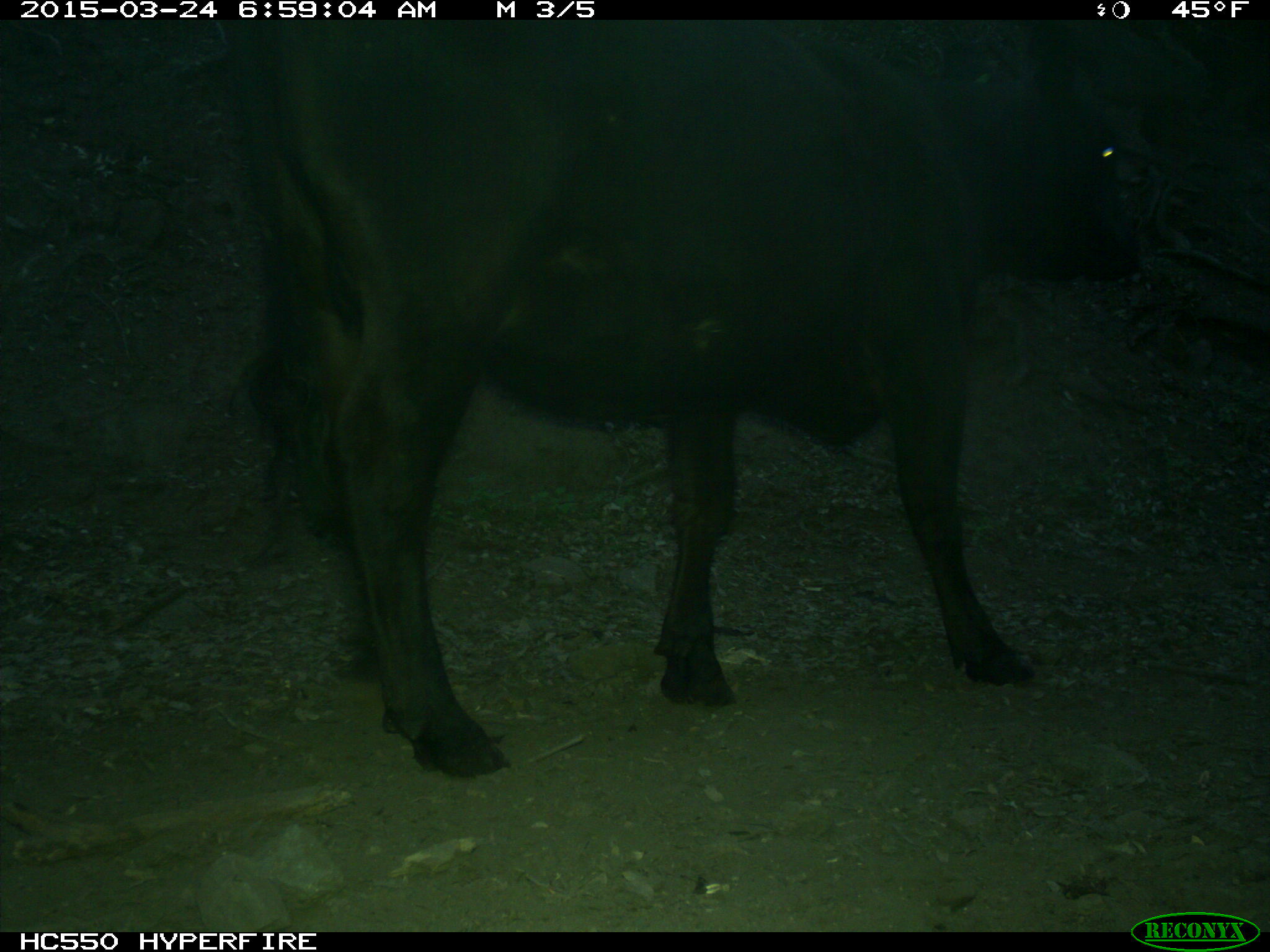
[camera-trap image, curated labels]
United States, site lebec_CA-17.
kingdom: Animalia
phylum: Chordata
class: Mammalia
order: Artiodactyla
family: Bovidae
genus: Bos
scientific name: Bos taurus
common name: domestic cow